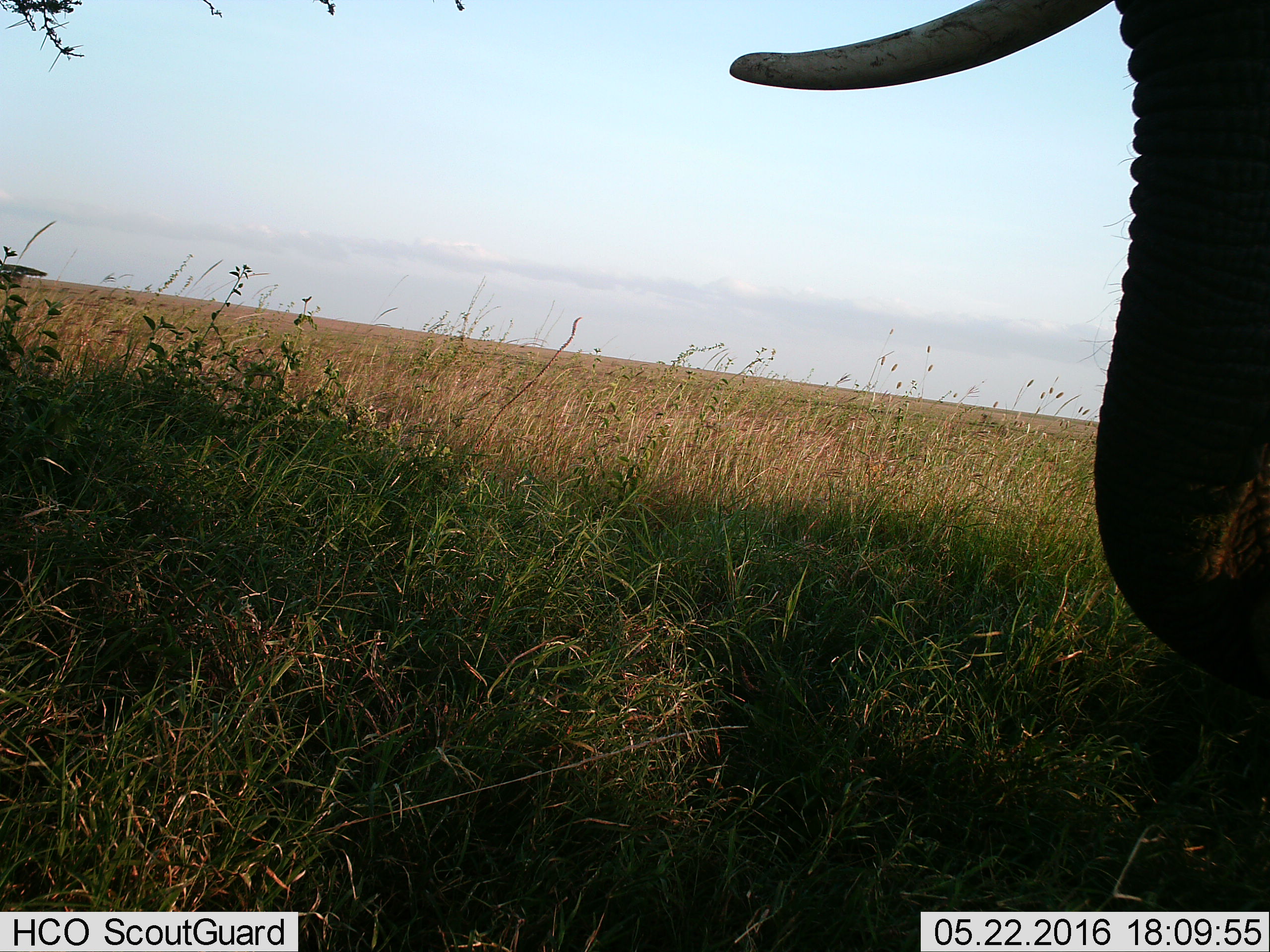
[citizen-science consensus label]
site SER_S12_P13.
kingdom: Animalia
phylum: Chordata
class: Mammalia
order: Proboscidea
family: Elephantidae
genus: Loxodonta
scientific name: Loxodonta africana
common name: african bush elephant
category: elephant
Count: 1.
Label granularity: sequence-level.